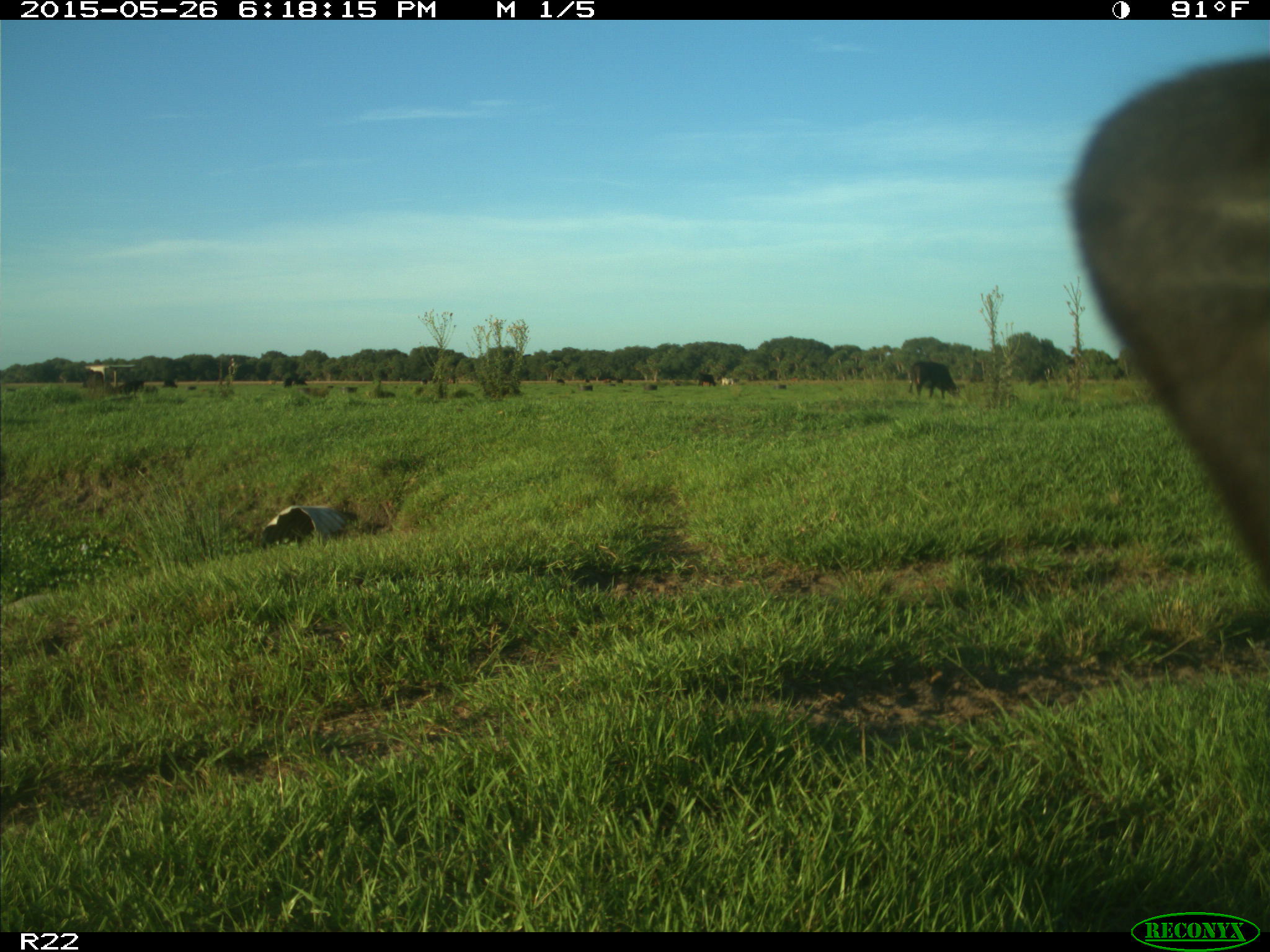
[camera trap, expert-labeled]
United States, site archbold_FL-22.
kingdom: Animalia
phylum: Chordata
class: Mammalia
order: Artiodactyla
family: Bovidae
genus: Bos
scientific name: Bos taurus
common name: domestic cow